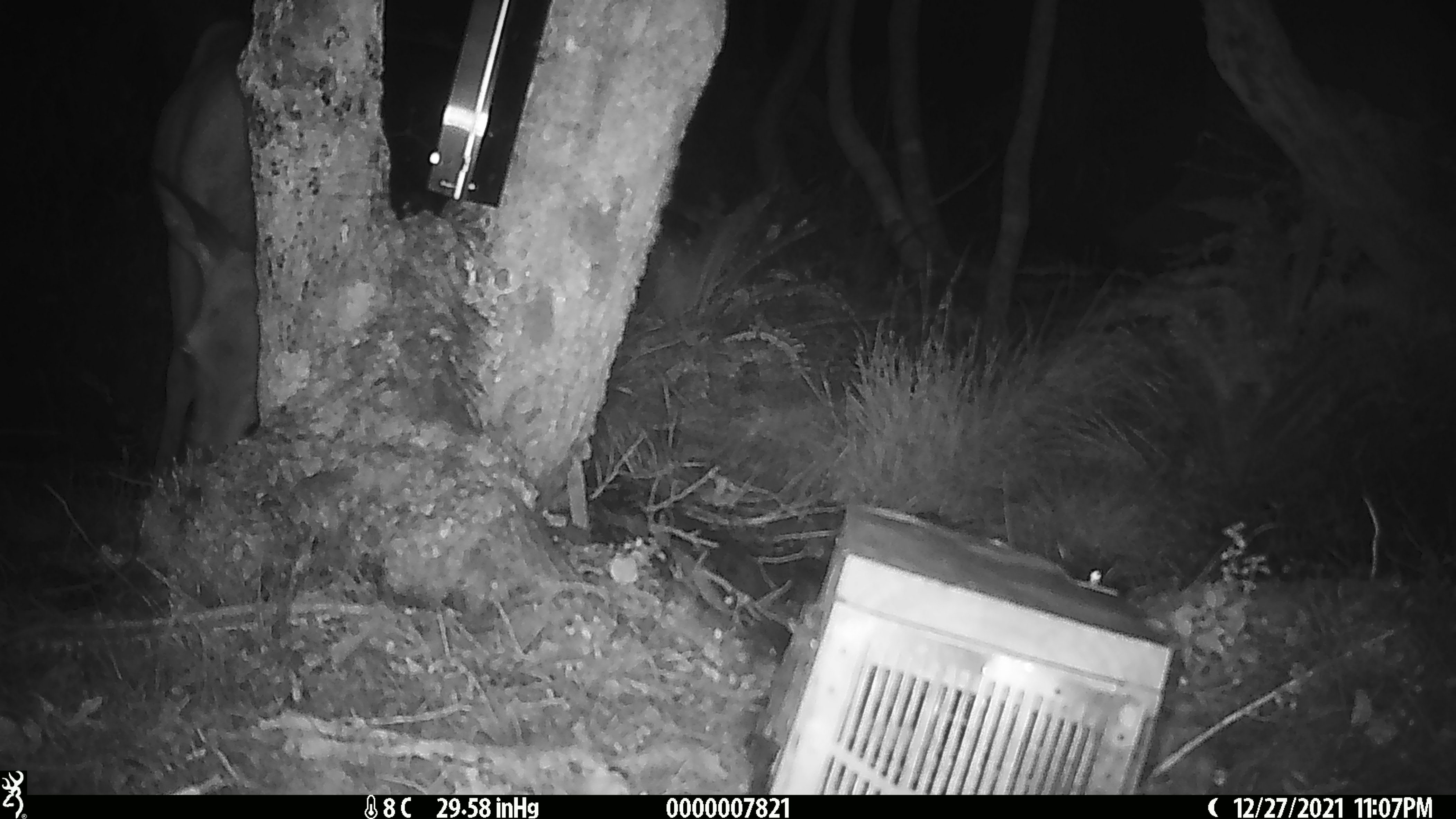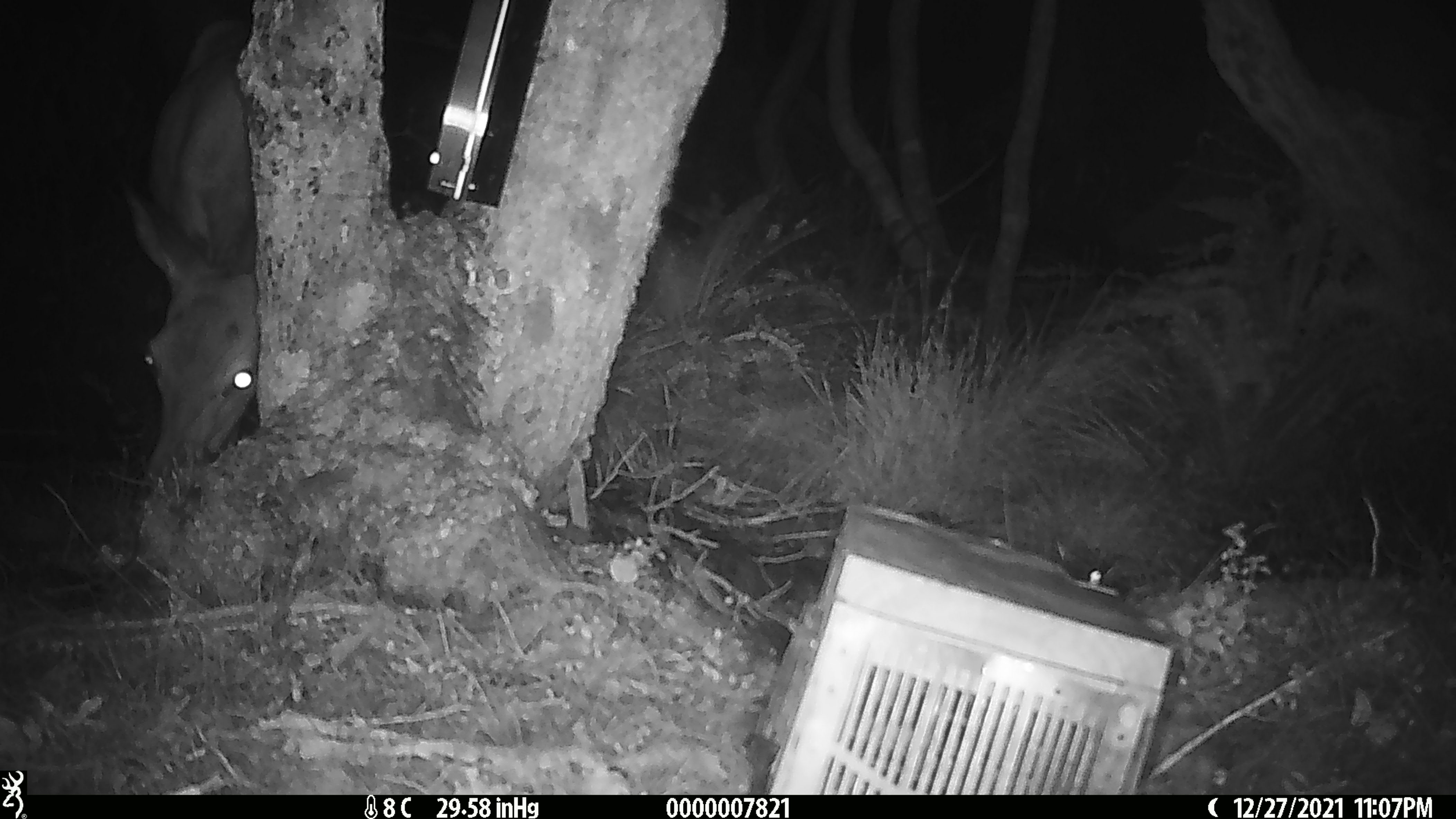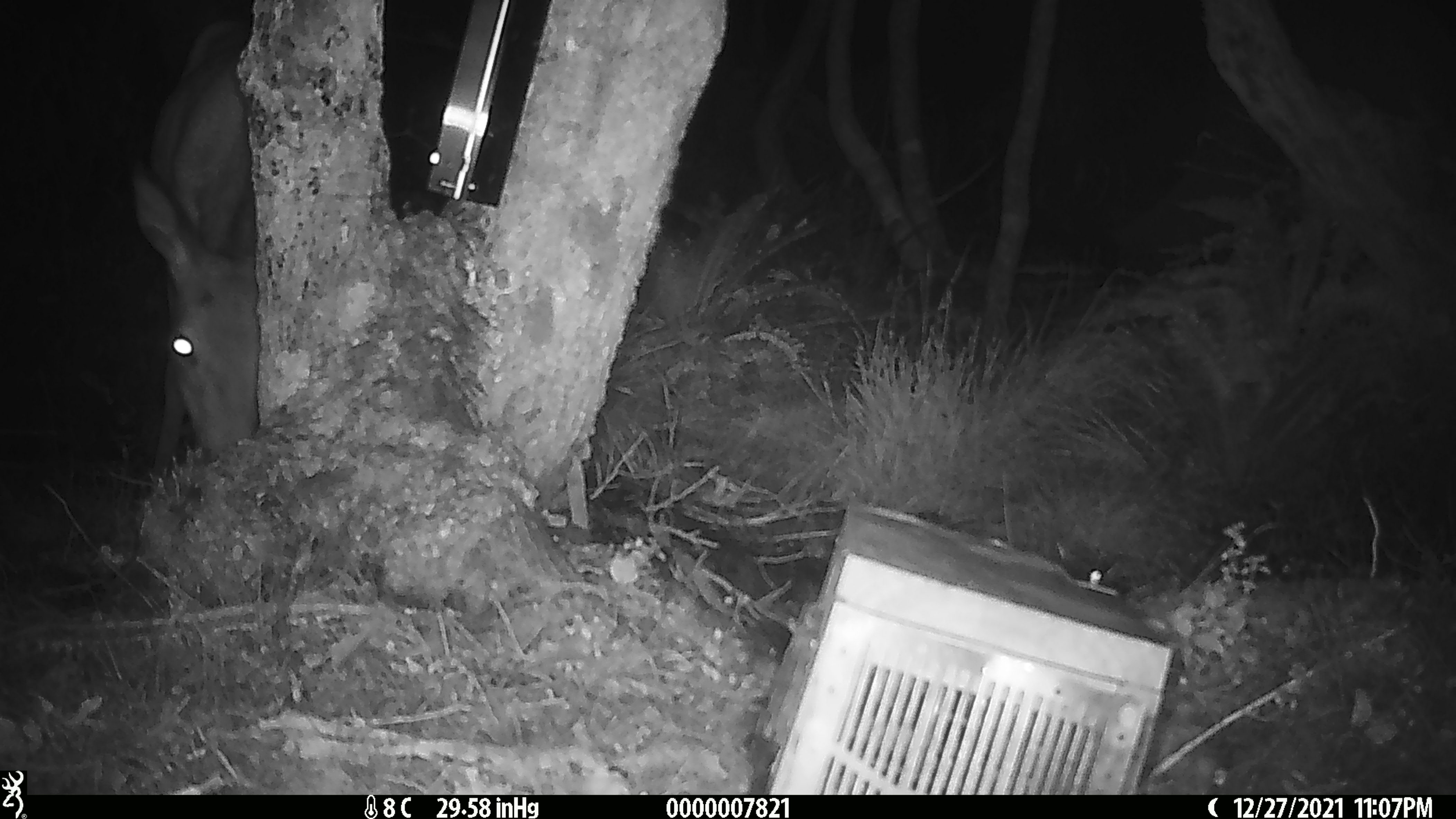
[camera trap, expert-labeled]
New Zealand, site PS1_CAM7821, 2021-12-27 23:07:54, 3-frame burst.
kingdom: Animalia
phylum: Chordata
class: Mammalia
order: Artiodactyla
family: Cervidae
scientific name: Cervidae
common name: deer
Deer (Cervidae).